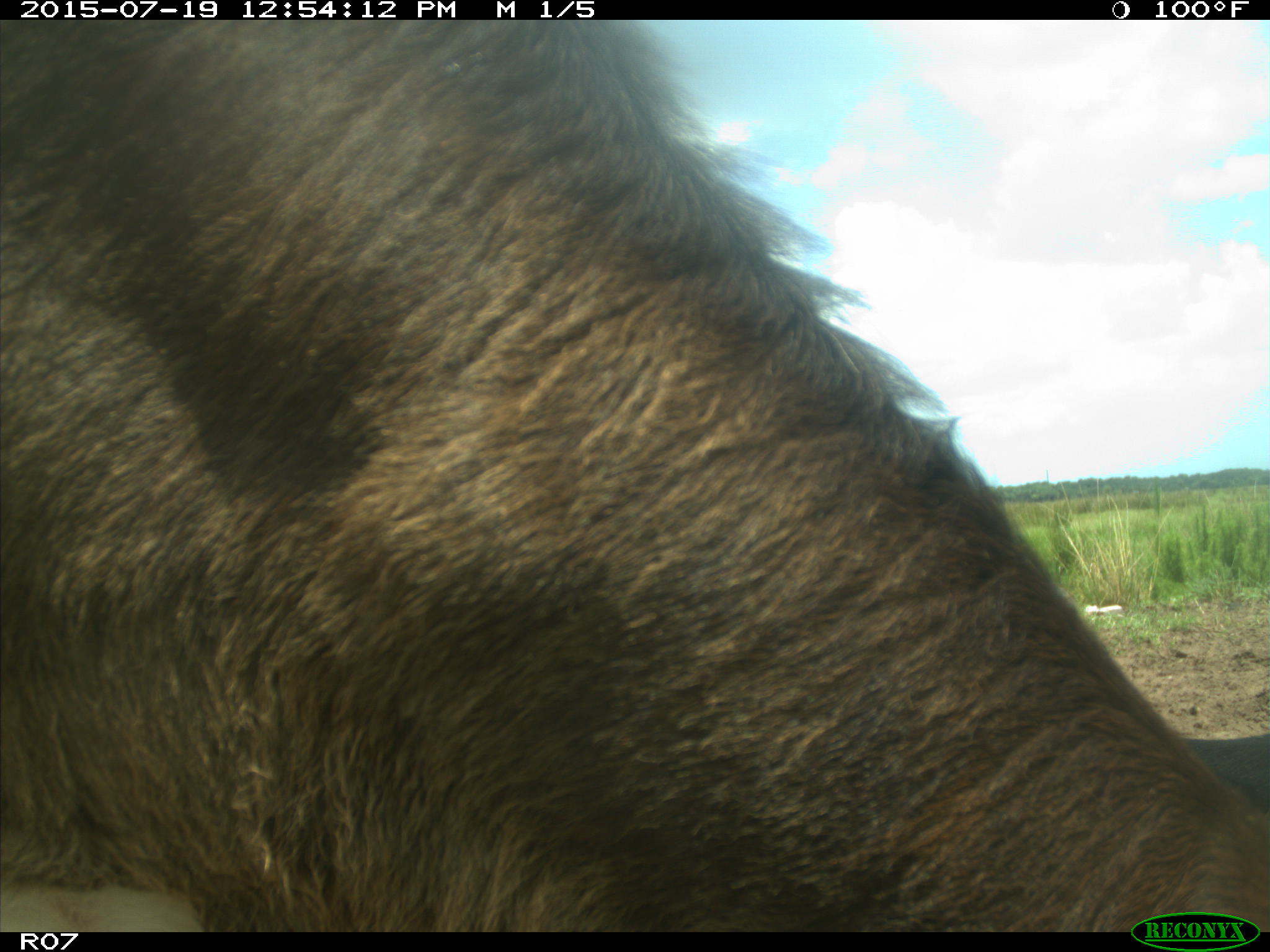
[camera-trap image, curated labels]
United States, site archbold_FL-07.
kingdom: Animalia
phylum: Chordata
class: Mammalia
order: Artiodactyla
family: Bovidae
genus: Bos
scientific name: Bos taurus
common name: domestic cow